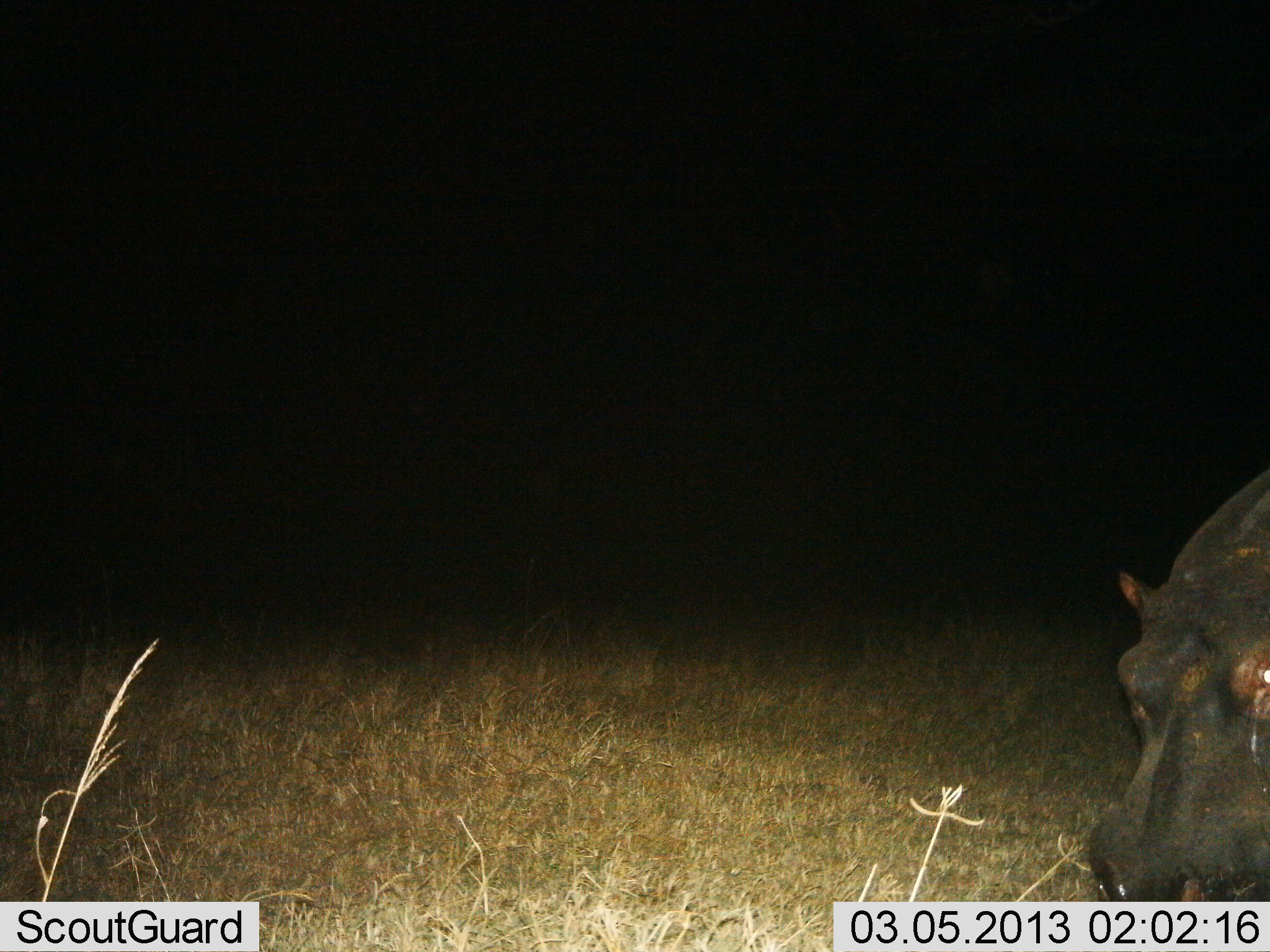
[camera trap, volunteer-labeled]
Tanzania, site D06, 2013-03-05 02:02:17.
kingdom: Animalia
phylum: Chordata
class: Mammalia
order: Artiodactyla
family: Hippopotamidae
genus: Hippopotamus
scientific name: Hippopotamus amphibius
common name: hippopotamus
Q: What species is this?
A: Hippopotamus (Hippopotamus amphibius).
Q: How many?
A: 1.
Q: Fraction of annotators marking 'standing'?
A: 37%.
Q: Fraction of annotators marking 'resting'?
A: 0%.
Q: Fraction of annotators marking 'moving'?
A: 24%.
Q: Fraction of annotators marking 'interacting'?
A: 0%.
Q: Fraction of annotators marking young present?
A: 0%.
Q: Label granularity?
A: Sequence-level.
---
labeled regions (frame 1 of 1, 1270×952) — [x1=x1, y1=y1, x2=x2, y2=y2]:
animal: [x1=1090, y1=464, x2=1269, y2=902]